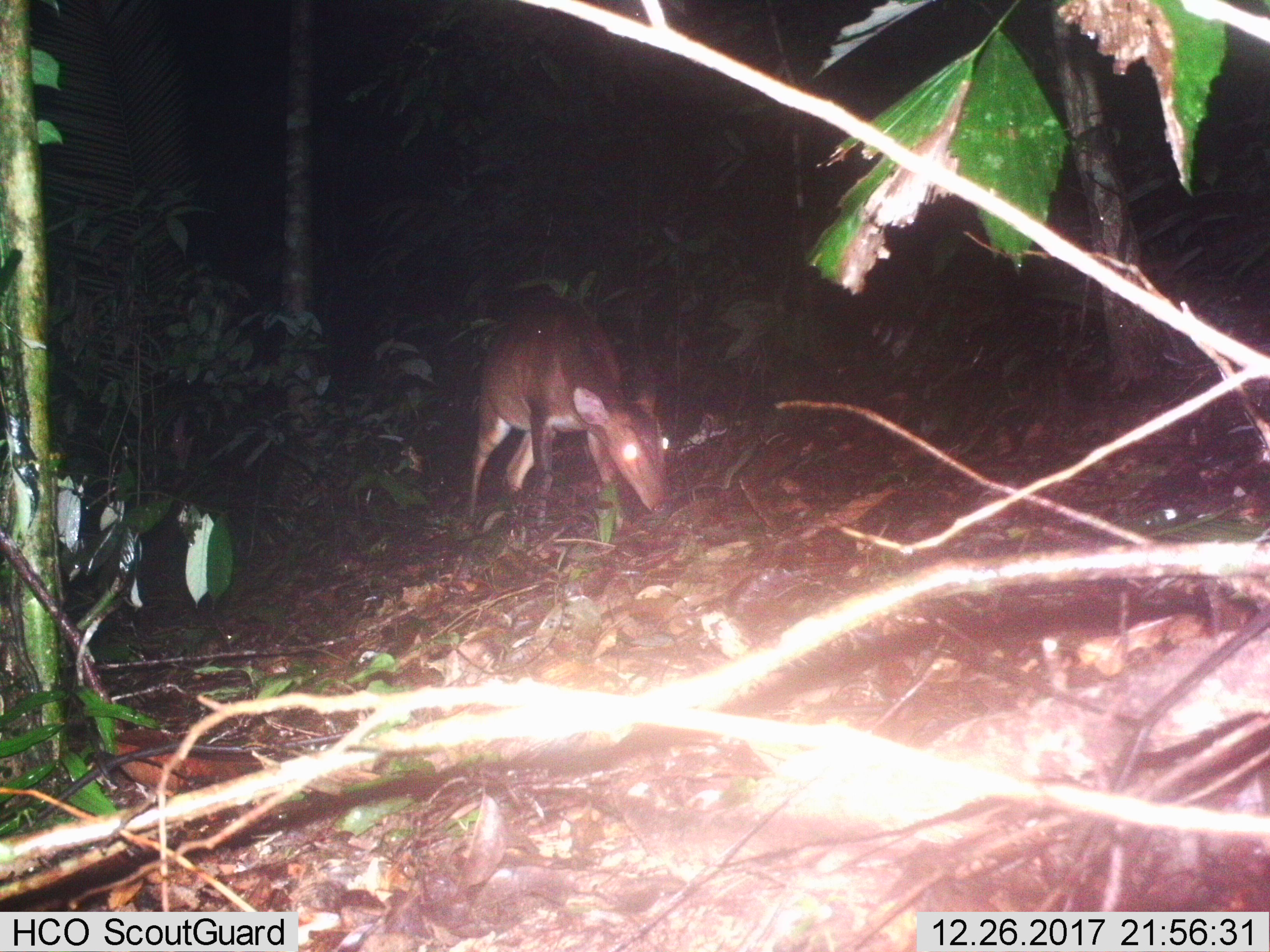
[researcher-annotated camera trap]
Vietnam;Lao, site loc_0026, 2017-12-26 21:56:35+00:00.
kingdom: Animalia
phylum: Chordata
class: Mammalia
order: Artiodactyla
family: Cervidae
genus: Muntiacus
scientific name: Muntiacus vuquangensis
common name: large-antlered muntjac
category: large antlered muntjac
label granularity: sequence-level